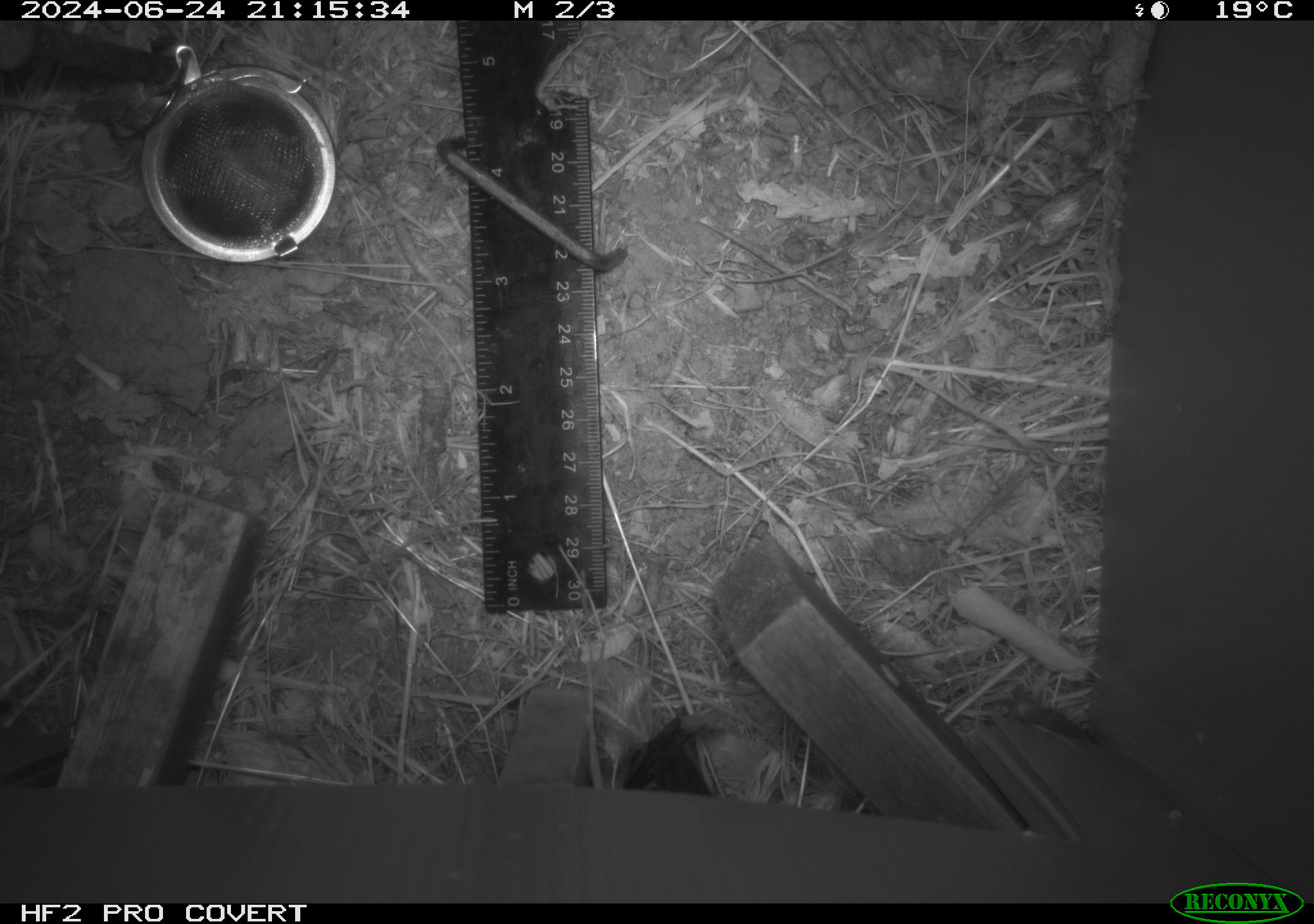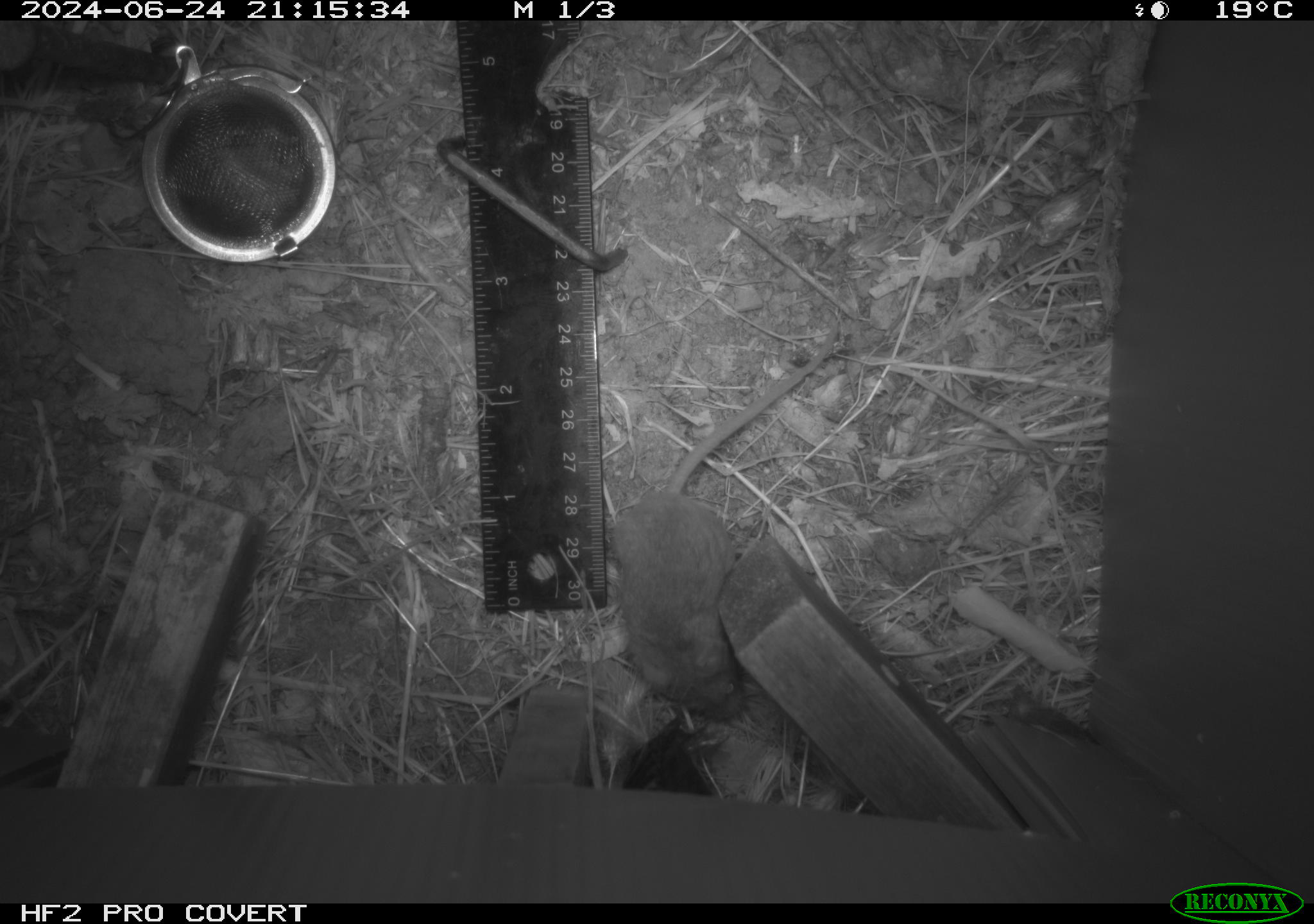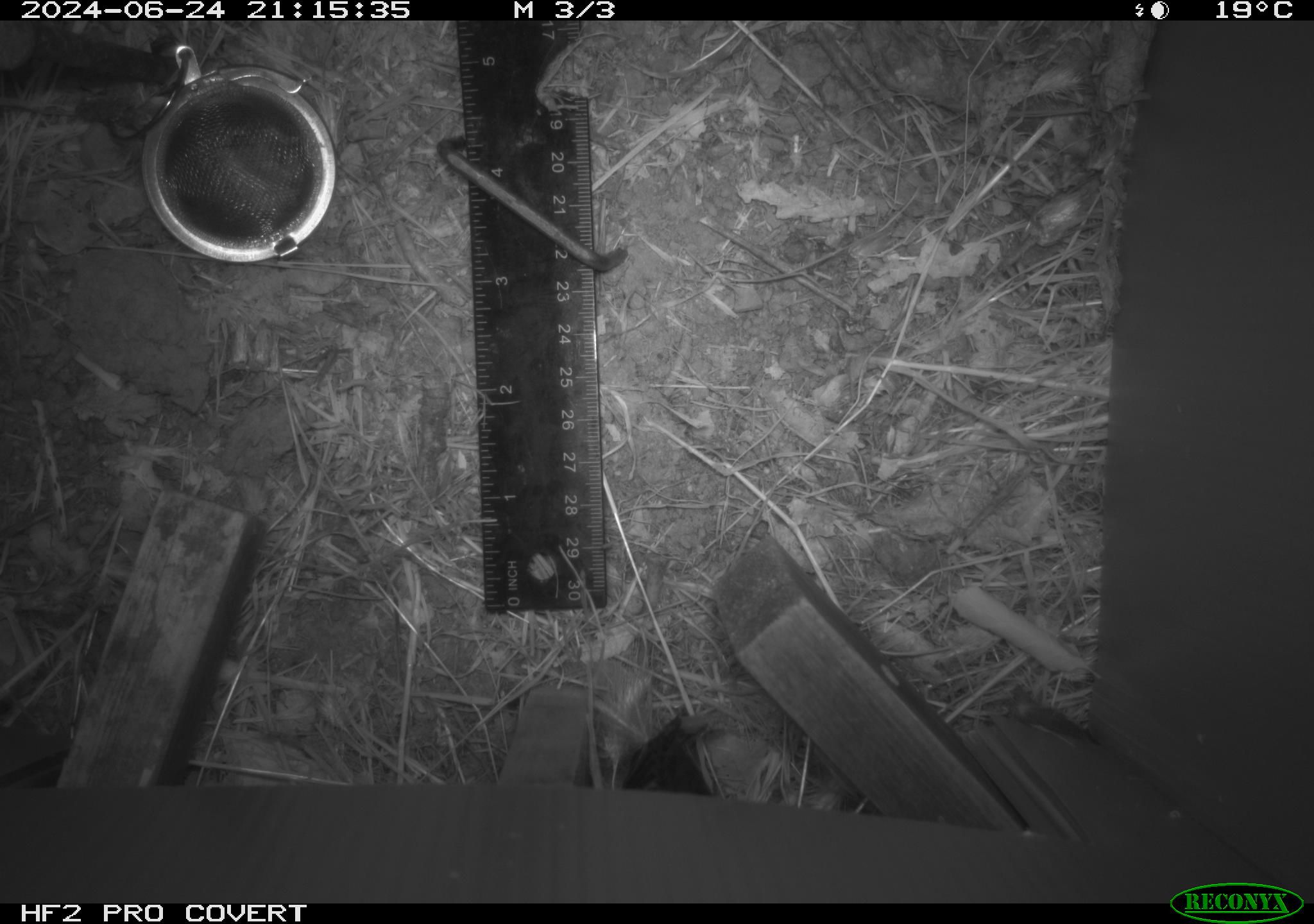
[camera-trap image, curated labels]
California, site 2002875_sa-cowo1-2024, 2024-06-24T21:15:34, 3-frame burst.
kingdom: Animalia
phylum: Chordata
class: Mammalia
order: Rodentia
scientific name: Rodentia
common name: mouse species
Mouse species (Rodentia).